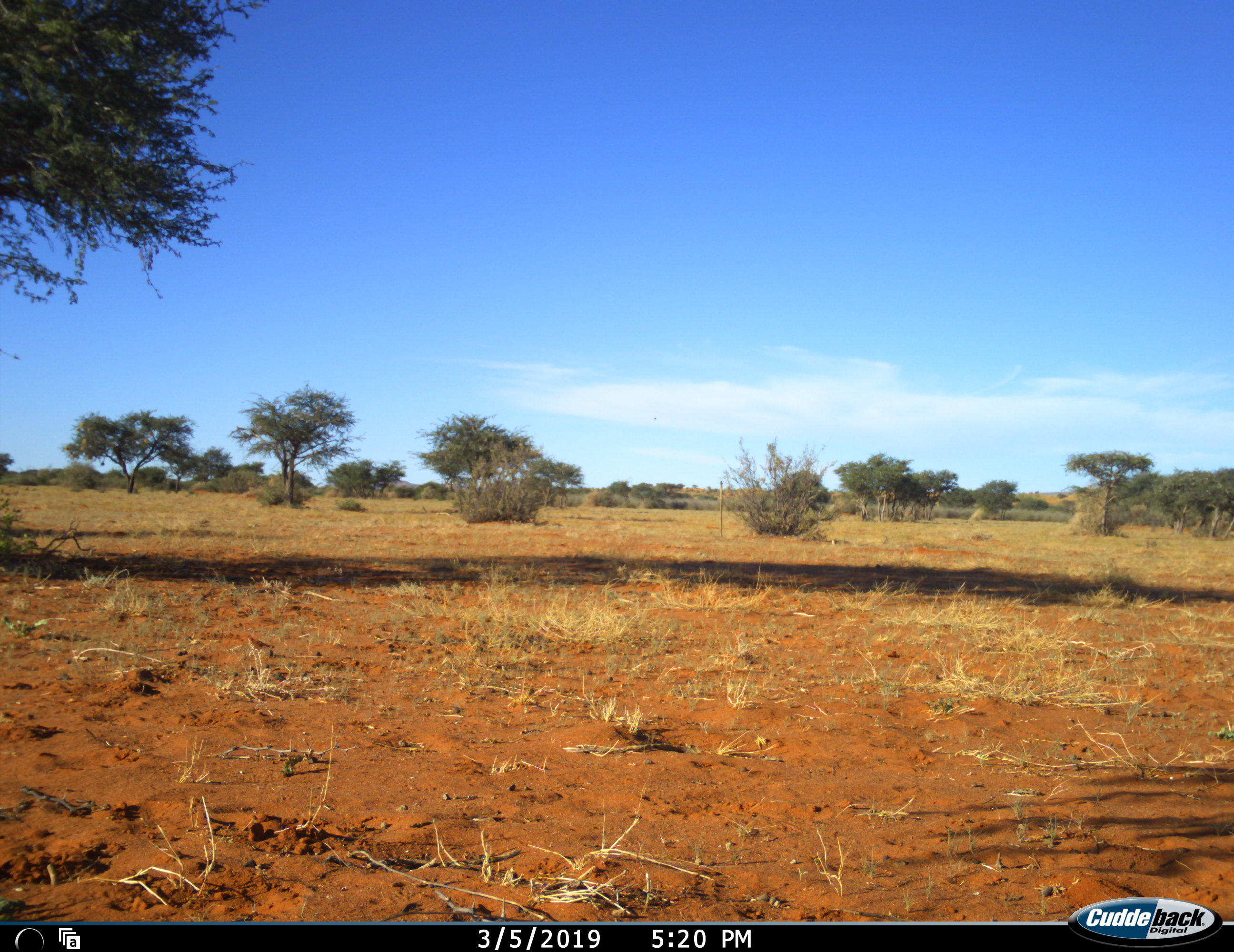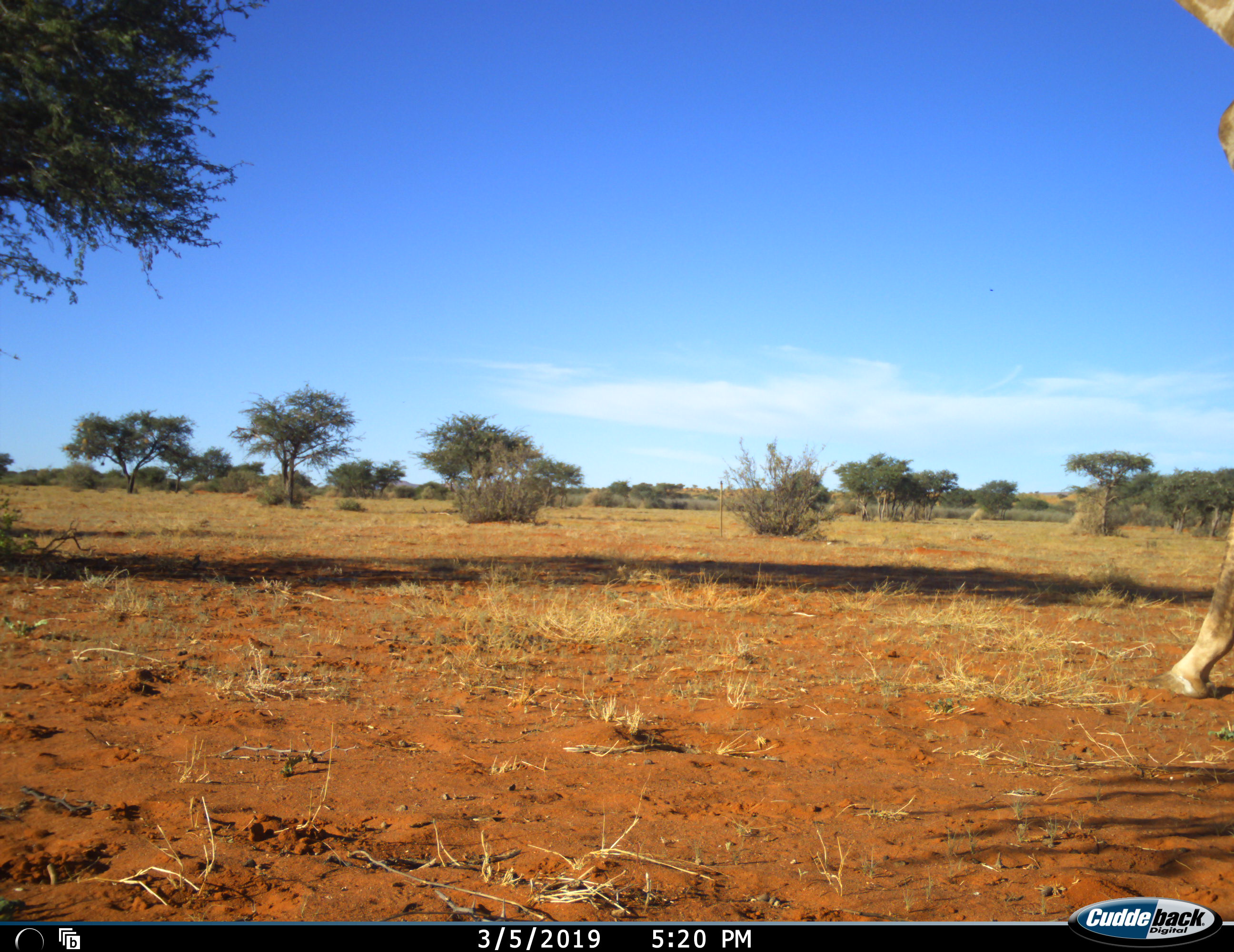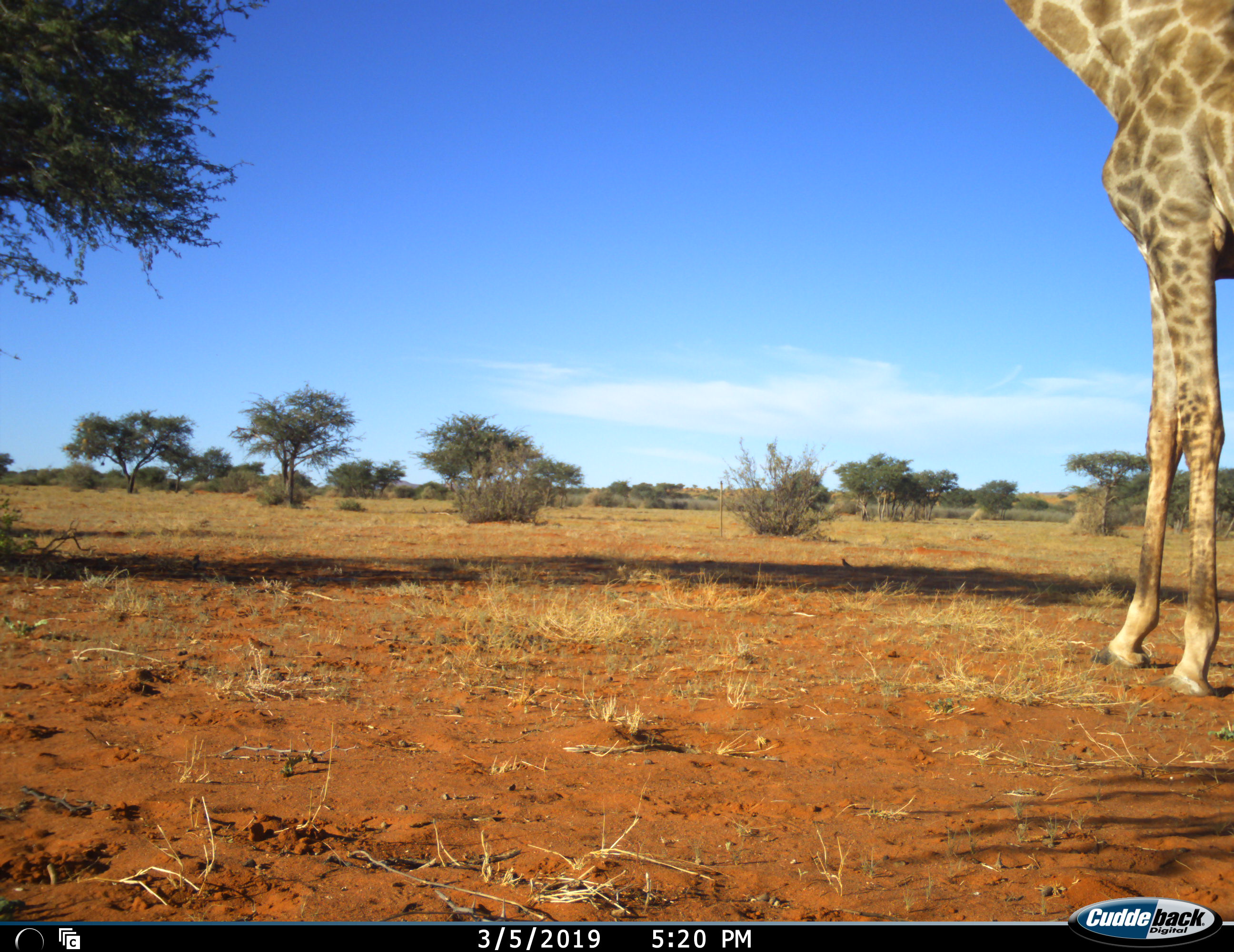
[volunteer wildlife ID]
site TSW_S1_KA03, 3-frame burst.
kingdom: Animalia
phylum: Chordata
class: Mammalia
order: Artiodactyla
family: Giraffidae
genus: Giraffa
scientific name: Giraffa camelopardalis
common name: giraffe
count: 1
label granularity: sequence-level